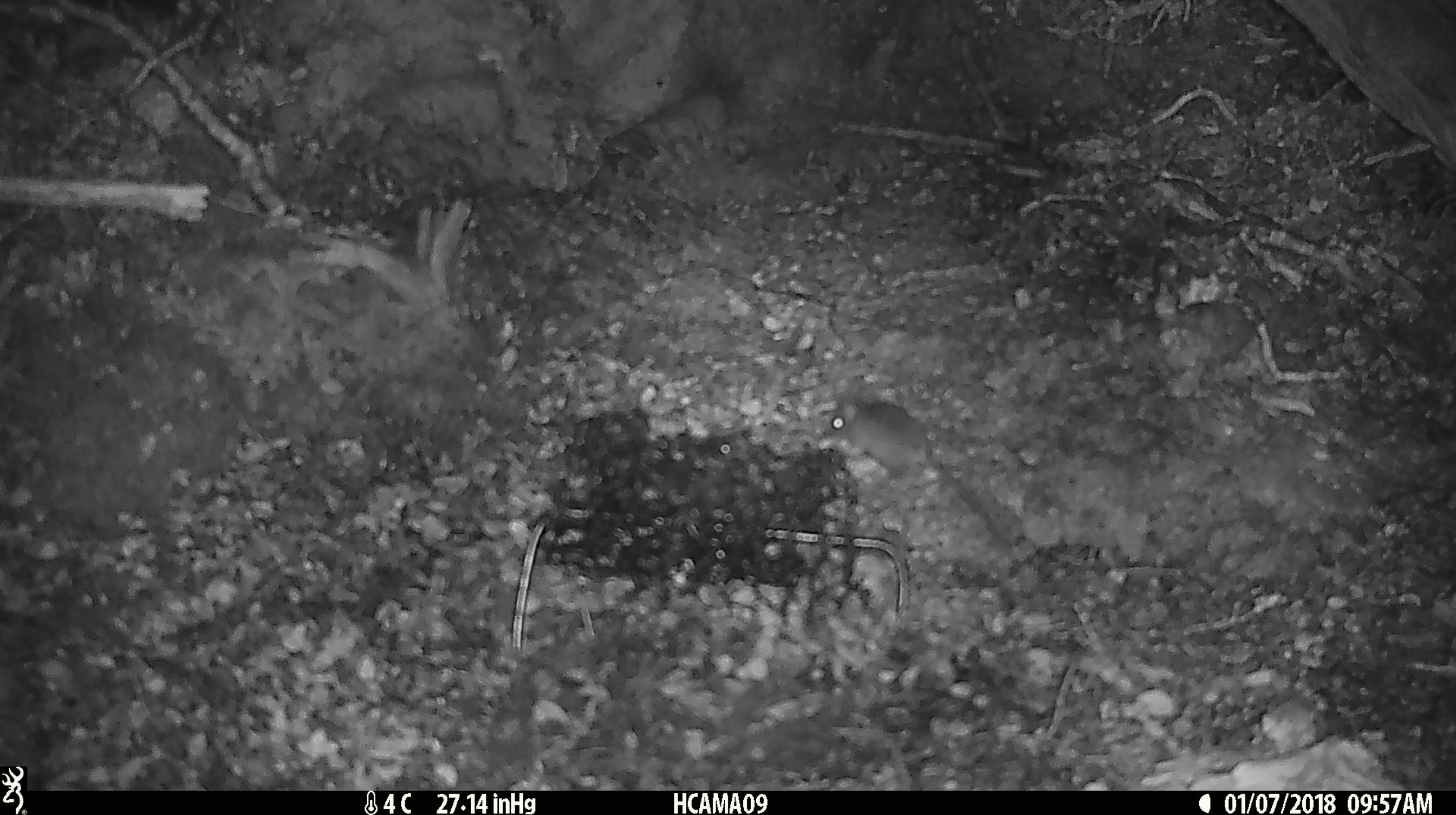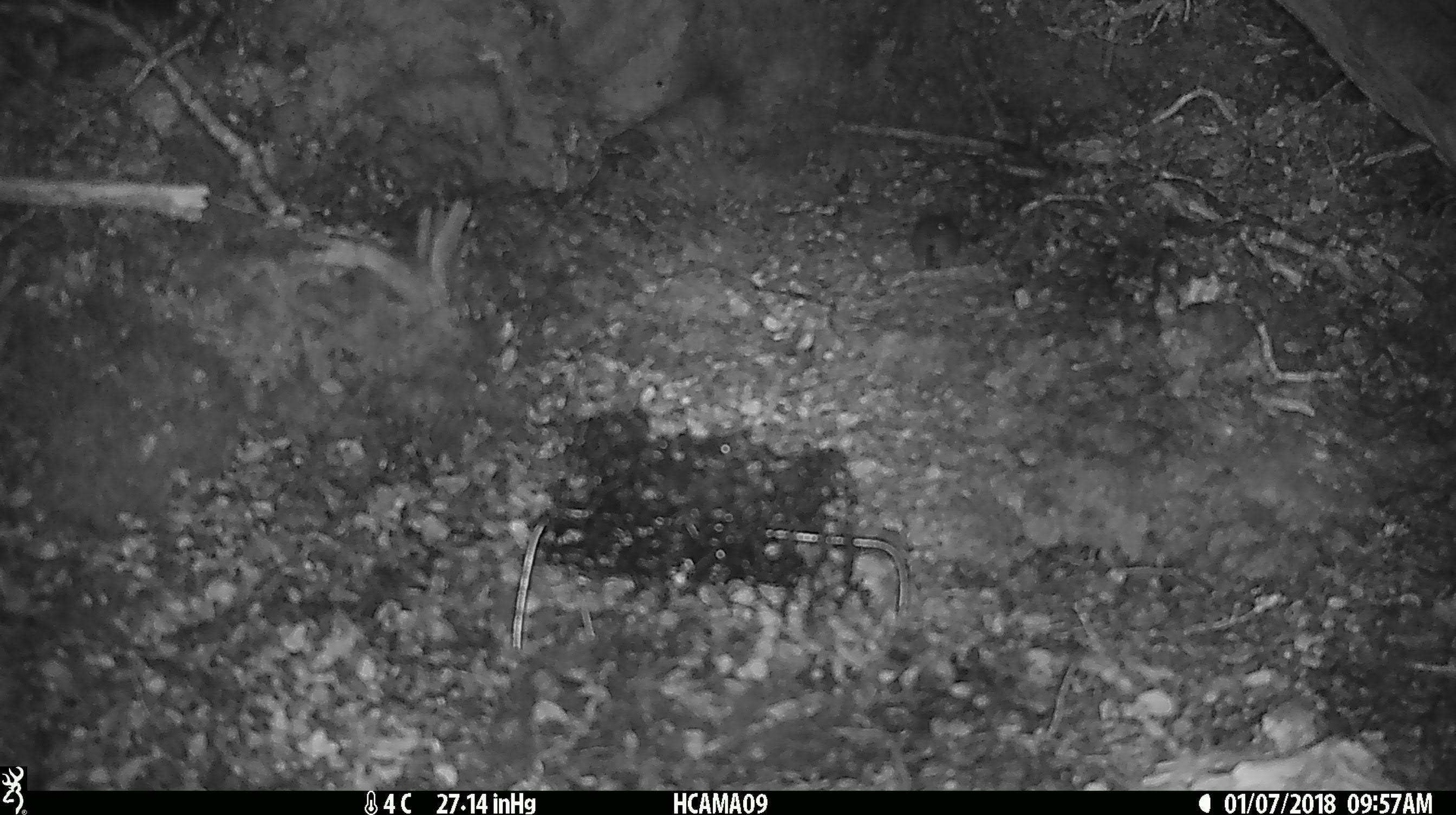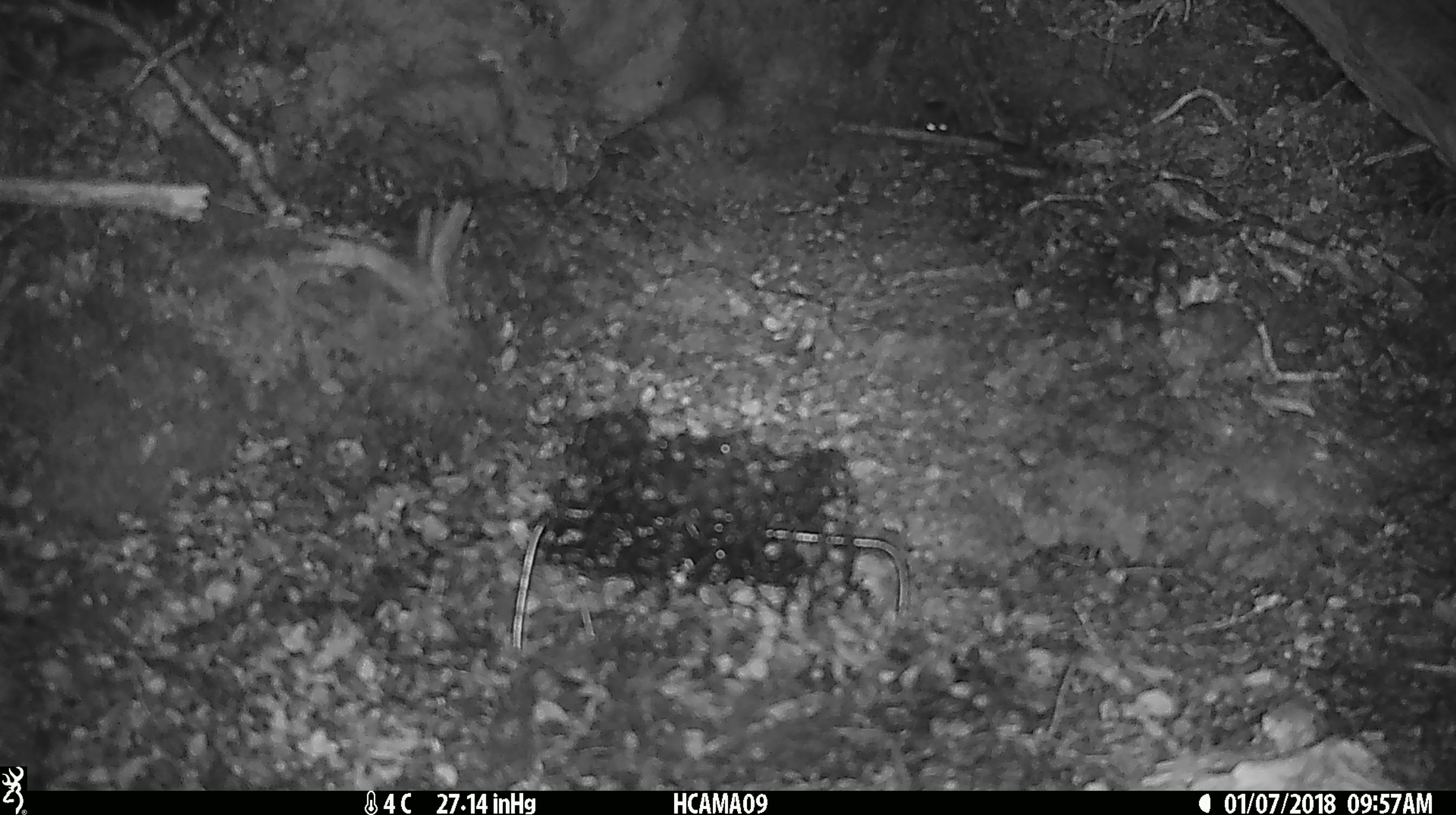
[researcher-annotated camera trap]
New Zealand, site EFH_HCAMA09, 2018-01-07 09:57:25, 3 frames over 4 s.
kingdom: Animalia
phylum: Chordata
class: Mammalia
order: Rodentia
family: Muridae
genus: Mus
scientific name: Mus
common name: mouse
Mouse (Mus).